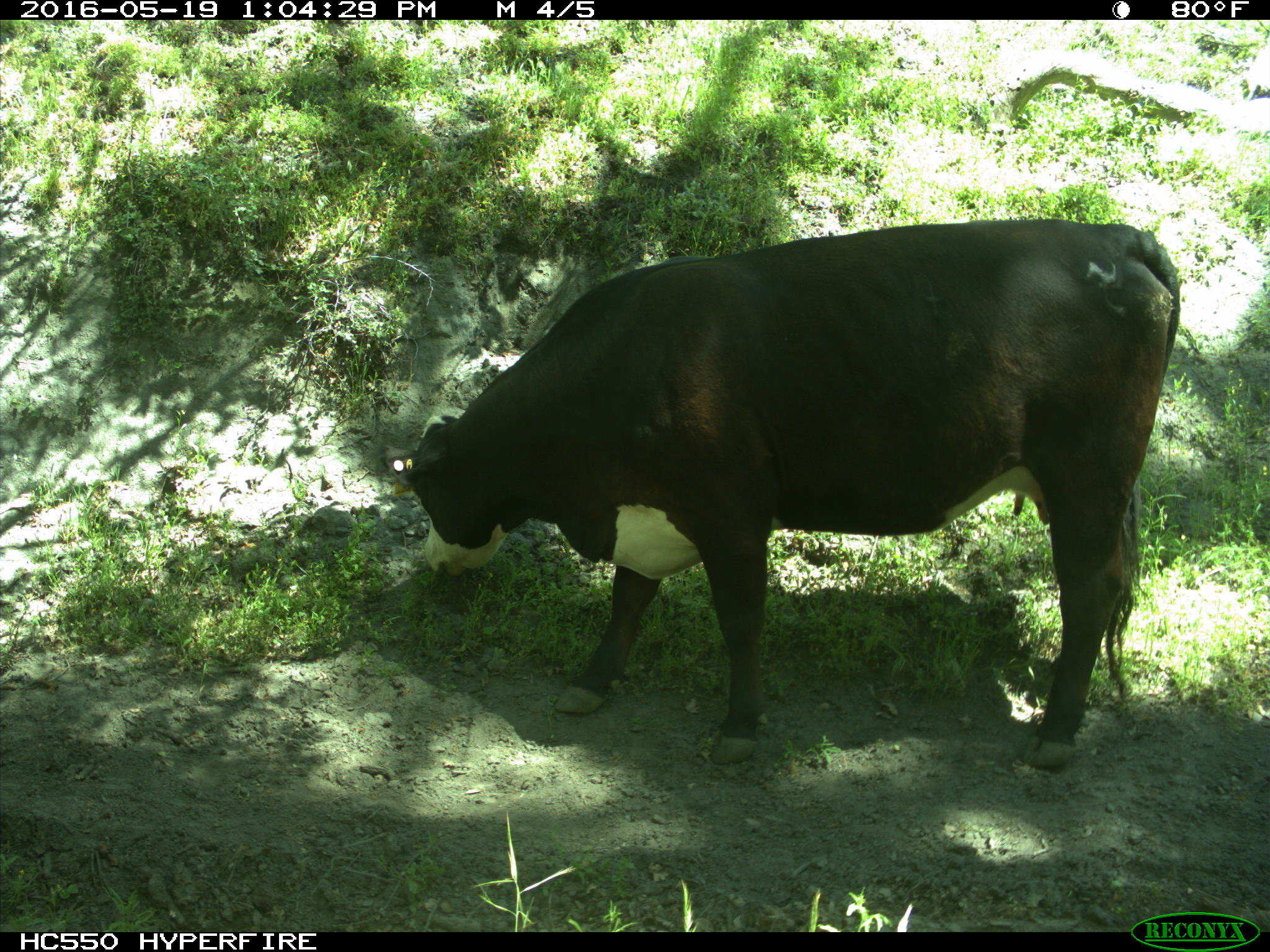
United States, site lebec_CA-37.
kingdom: Animalia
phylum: Chordata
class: Mammalia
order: Artiodactyla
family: Bovidae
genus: Bos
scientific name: Bos taurus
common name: domestic cow